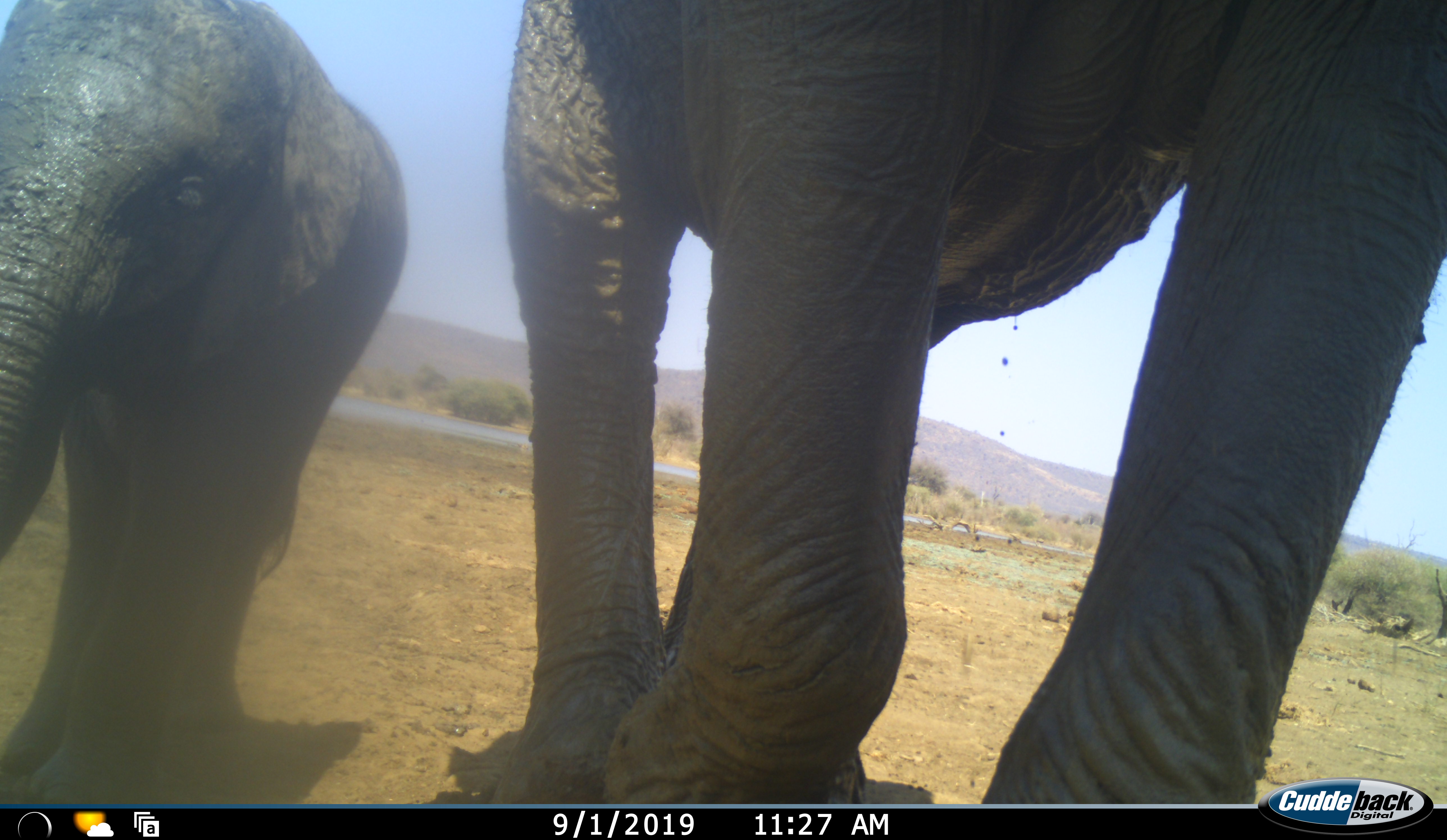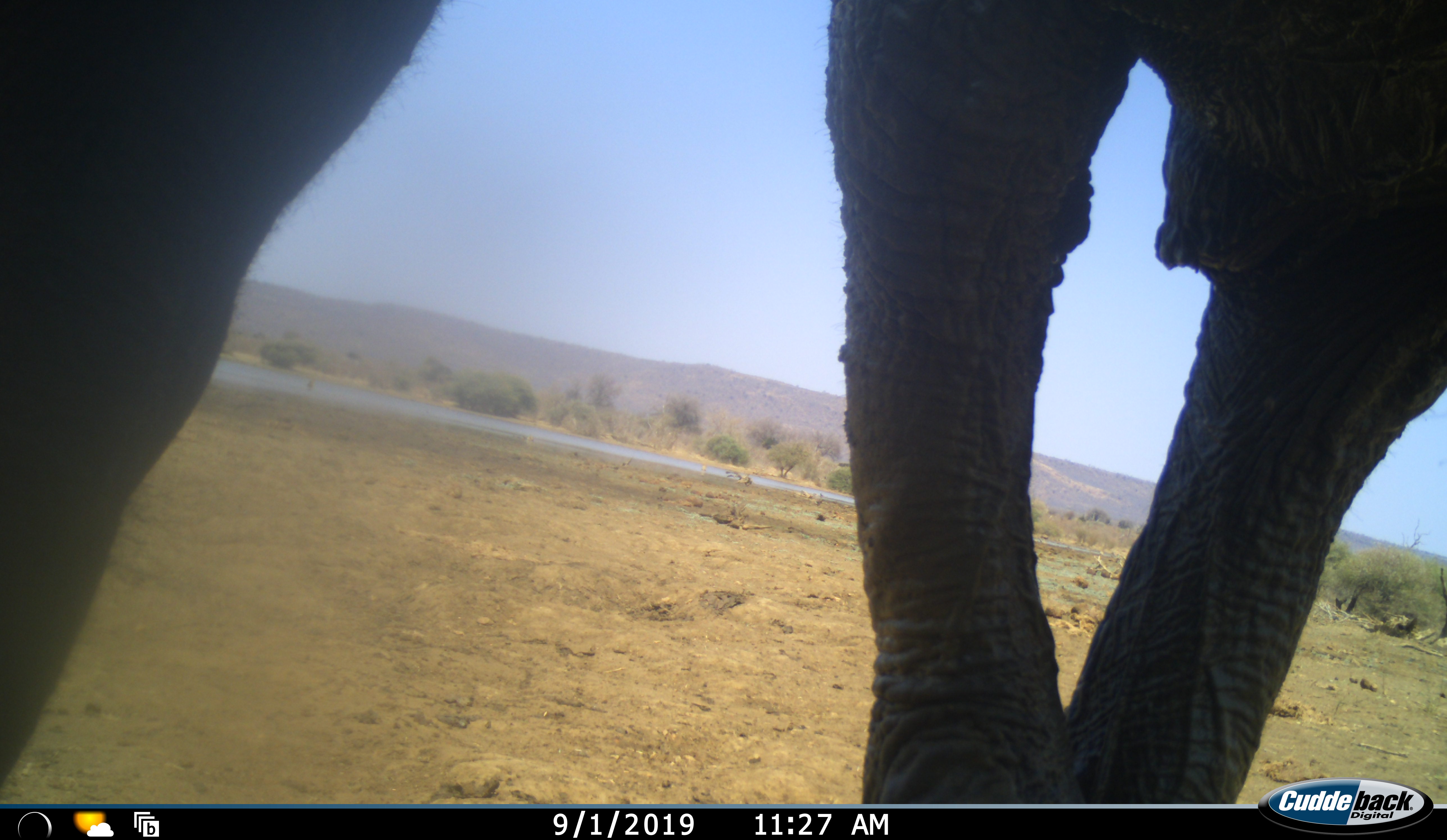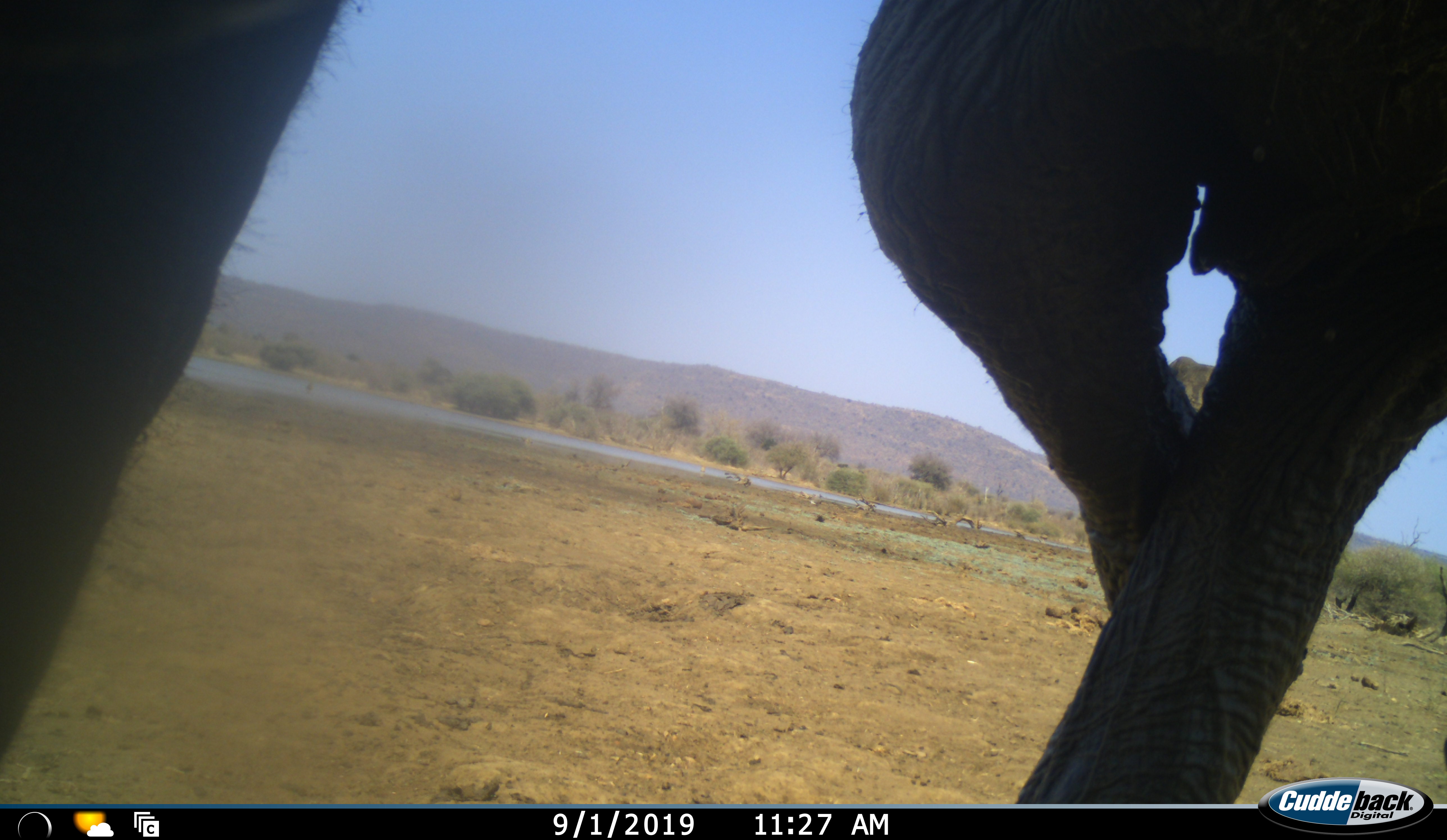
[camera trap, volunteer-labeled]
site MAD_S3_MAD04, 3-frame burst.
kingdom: Animalia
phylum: Chordata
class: Mammalia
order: Proboscidea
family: Elephantidae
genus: Loxodonta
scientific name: Loxodonta africana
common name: african bush elephant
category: elephant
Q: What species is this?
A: Elephant (african bush elephant) (Loxodonta africana).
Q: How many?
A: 2.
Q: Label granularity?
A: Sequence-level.